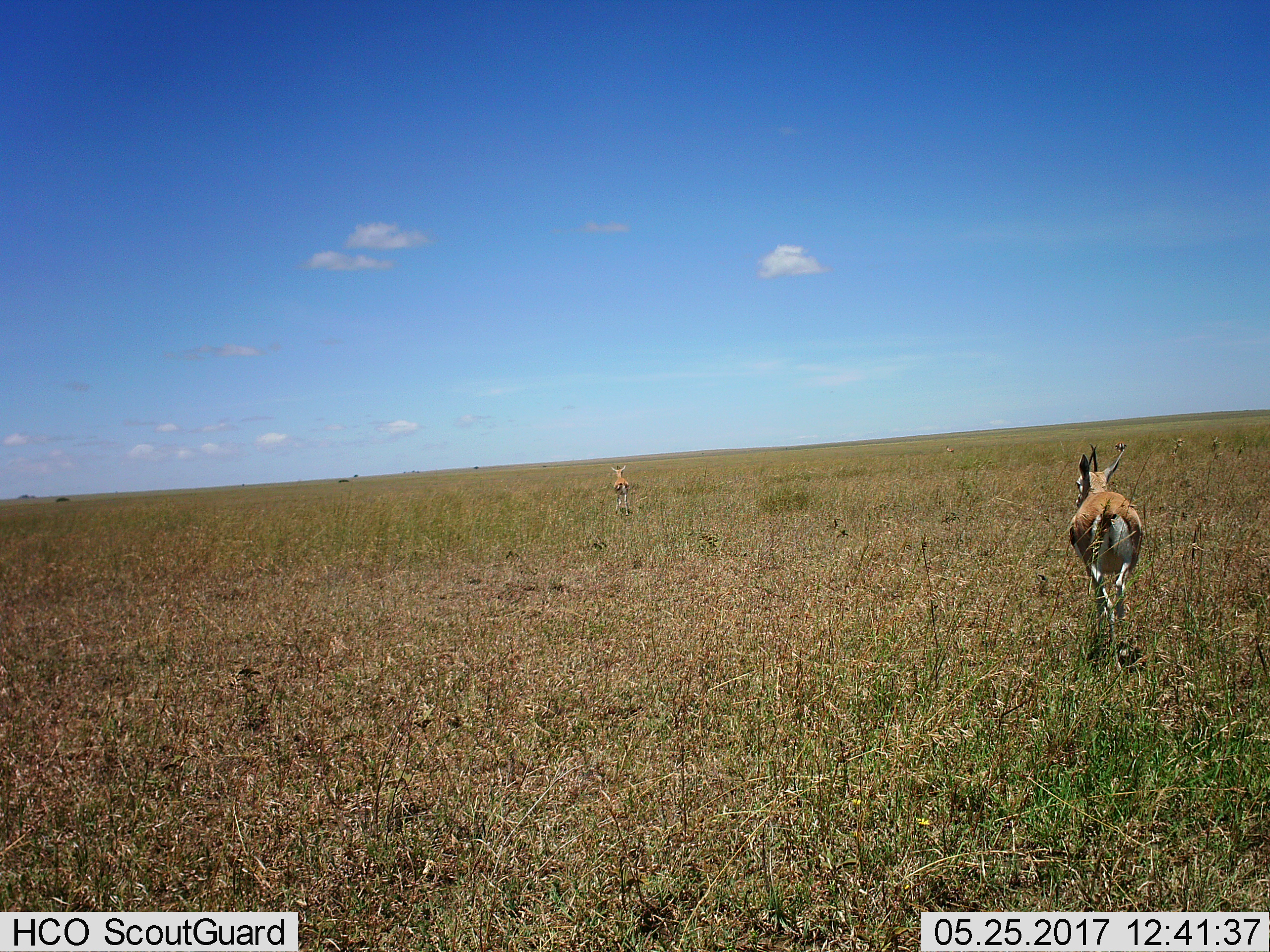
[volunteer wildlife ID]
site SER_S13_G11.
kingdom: Animalia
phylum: Chordata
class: Mammalia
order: Artiodactyla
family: Bovidae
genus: Eudorcas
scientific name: Eudorcas thomsonii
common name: thomson's gazelle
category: gazellethomsons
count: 2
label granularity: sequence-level